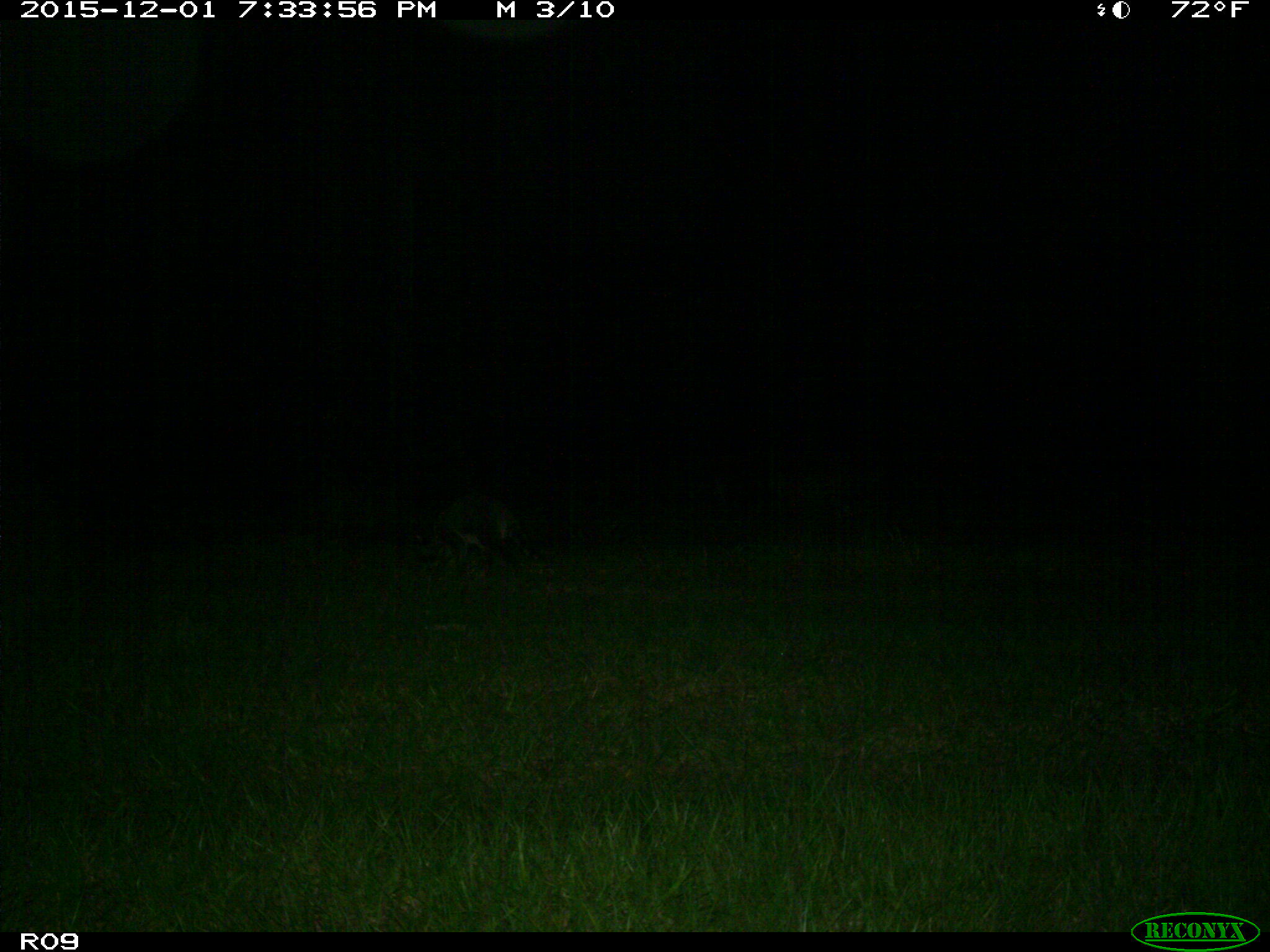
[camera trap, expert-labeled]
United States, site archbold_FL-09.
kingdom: Animalia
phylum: Chordata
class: Mammalia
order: Carnivora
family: Procyonidae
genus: Procyon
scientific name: Procyon lotor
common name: common raccoon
Procyon lotor (common raccoon).